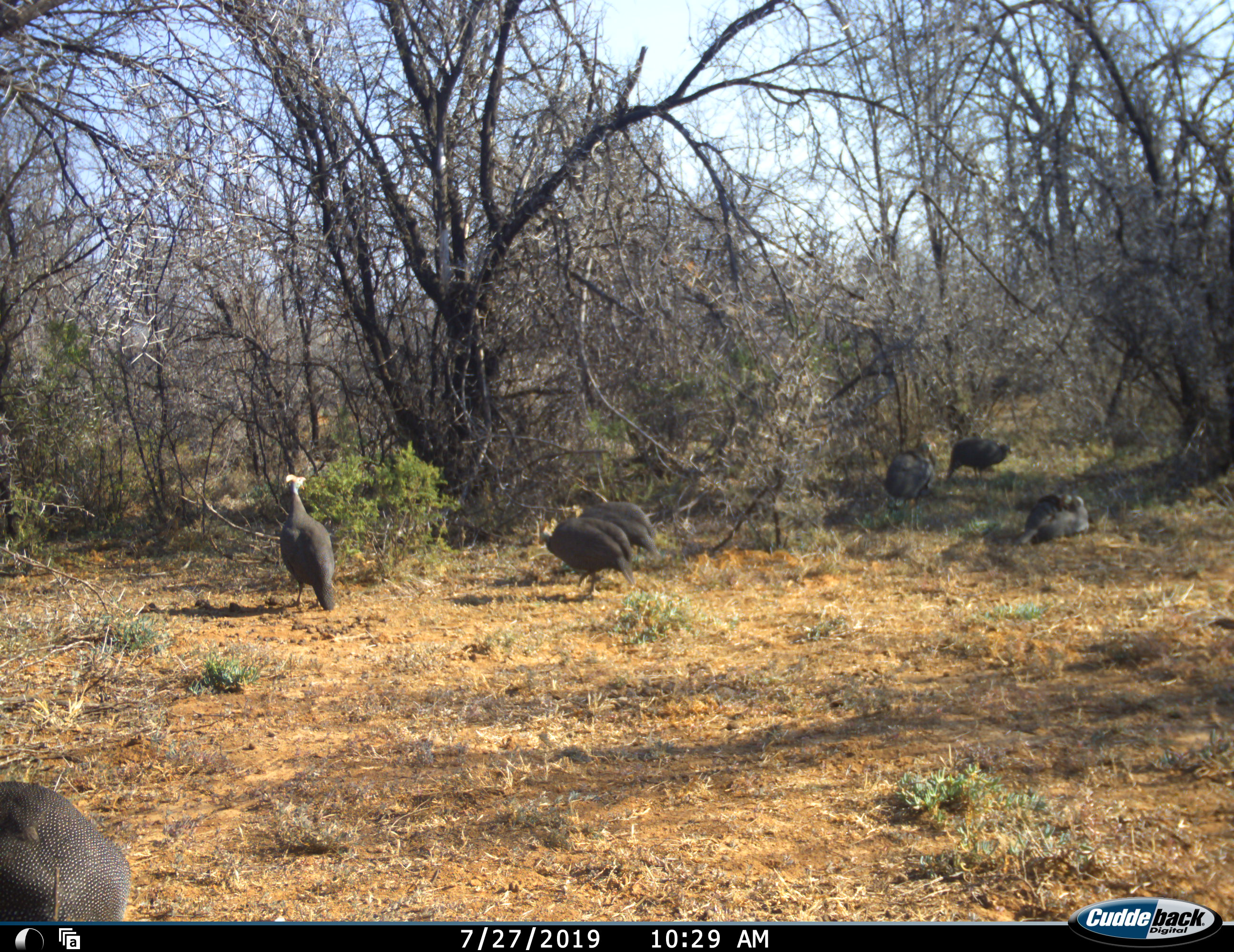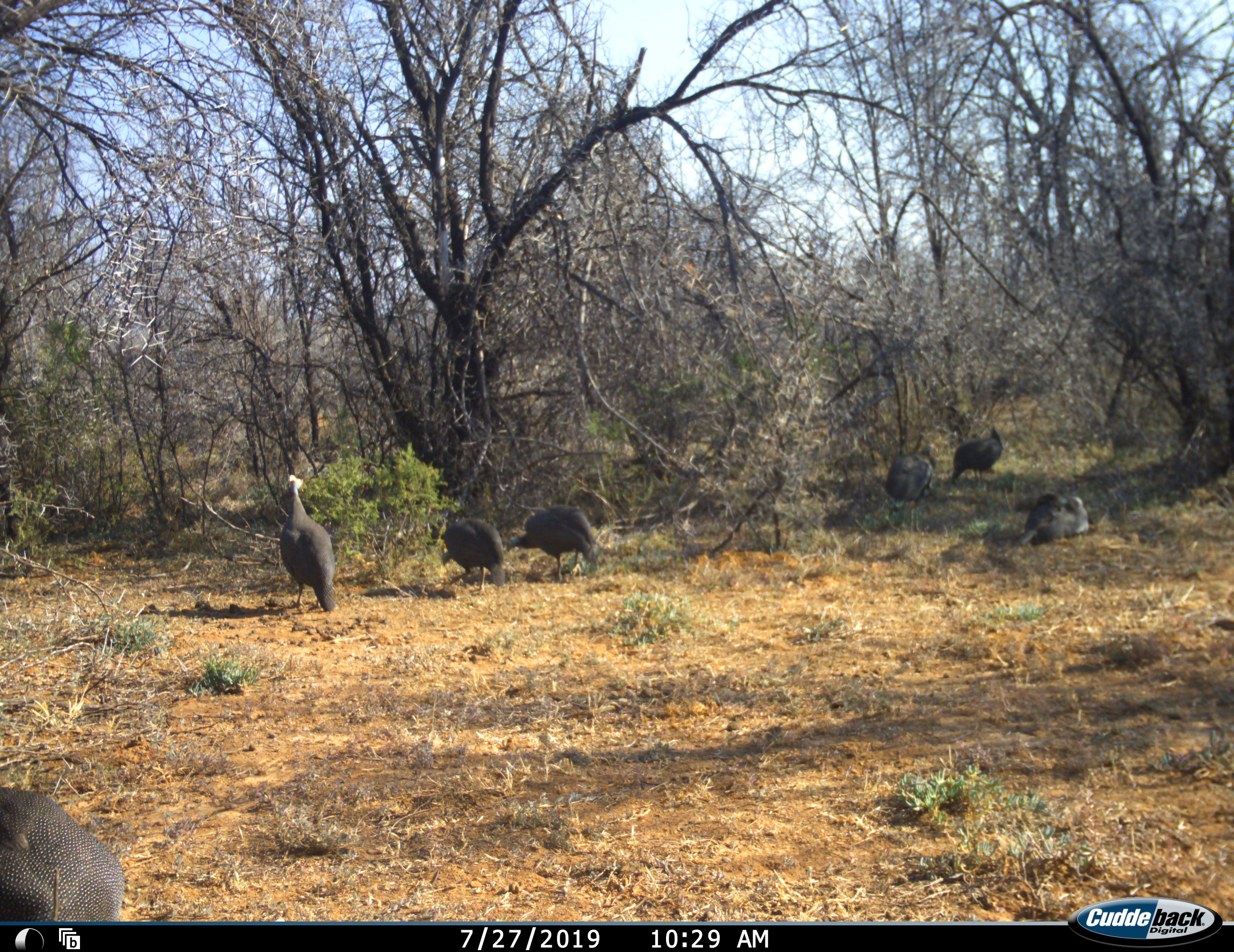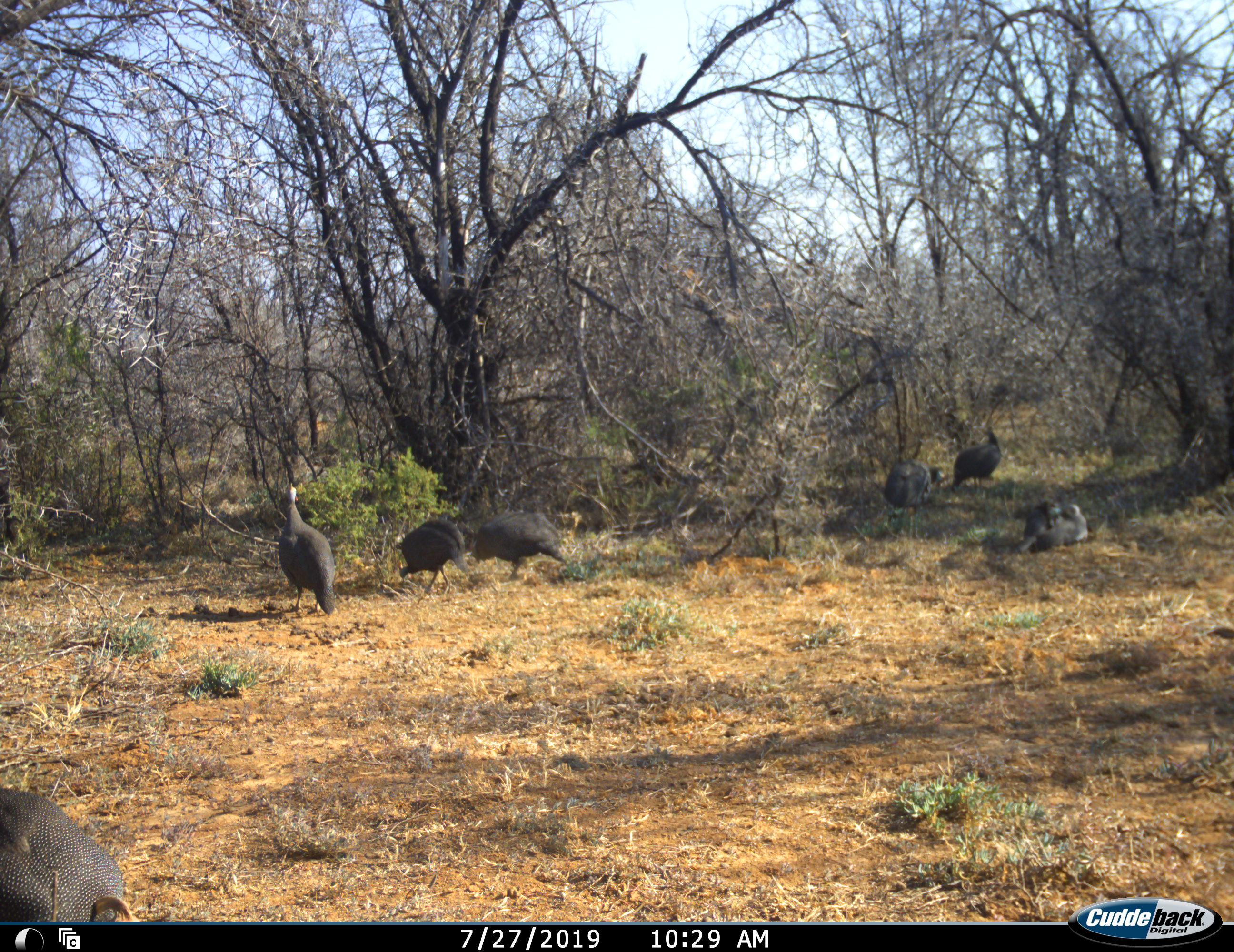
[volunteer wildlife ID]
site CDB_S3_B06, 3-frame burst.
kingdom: Animalia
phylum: Chordata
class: Aves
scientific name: Aves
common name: bird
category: birdother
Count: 7.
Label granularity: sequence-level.